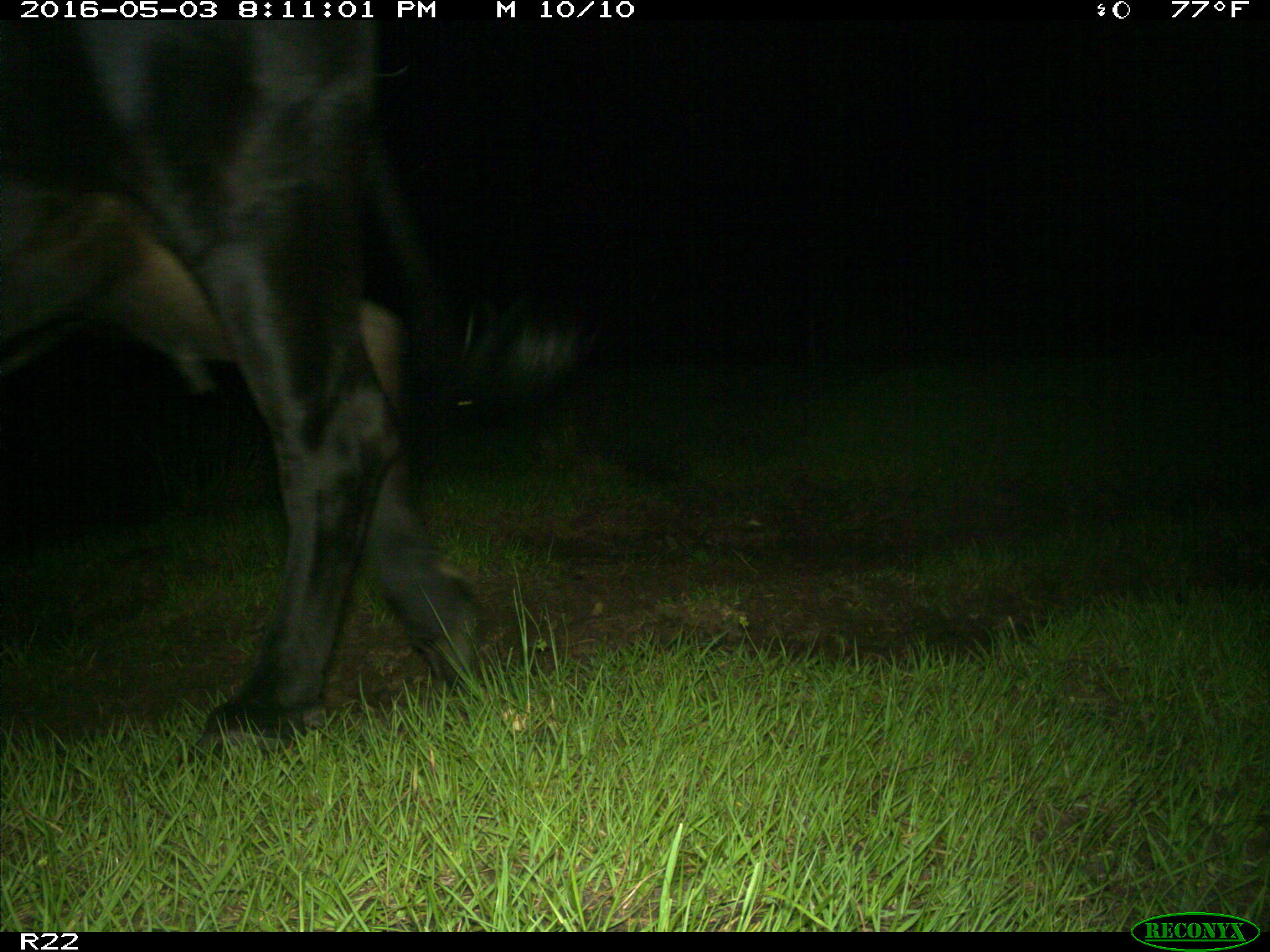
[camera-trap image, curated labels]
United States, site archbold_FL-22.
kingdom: Animalia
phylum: Chordata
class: Mammalia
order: Artiodactyla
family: Bovidae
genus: Bos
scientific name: Bos taurus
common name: domestic cow